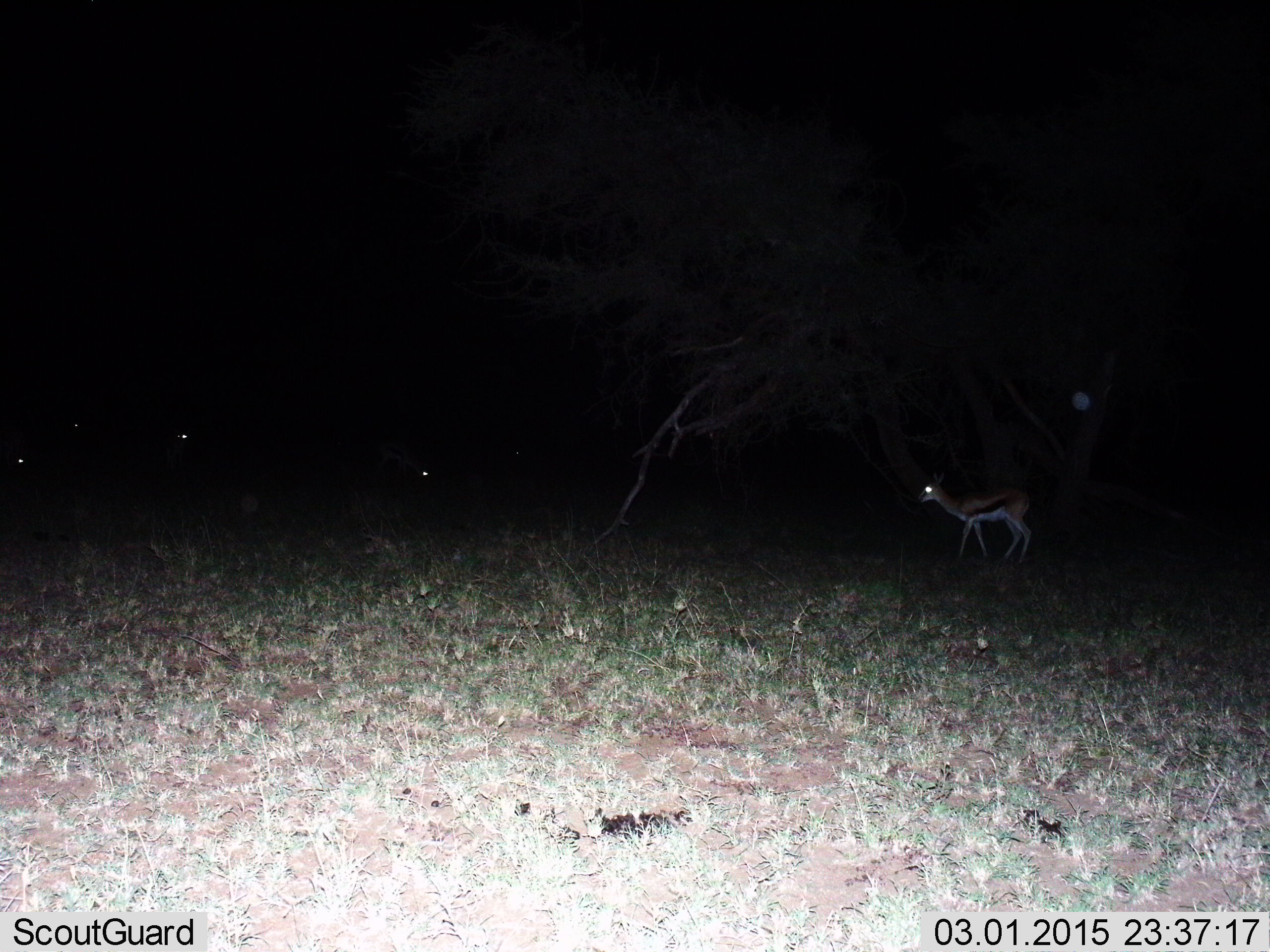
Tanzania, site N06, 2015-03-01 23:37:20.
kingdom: Animalia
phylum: Chordata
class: Mammalia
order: Artiodactyla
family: Bovidae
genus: Eudorcas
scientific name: Eudorcas thomsonii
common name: thomson's gazelle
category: gazellethomsons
Gazellethomsons (thomson's gazelle) (Eudorcas thomsonii), count 4. Behavior (volunteer vote fractions): standing 70%, resting 0%, moving 70%, interacting 0%. Young present (vote fraction): 0%. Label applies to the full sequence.